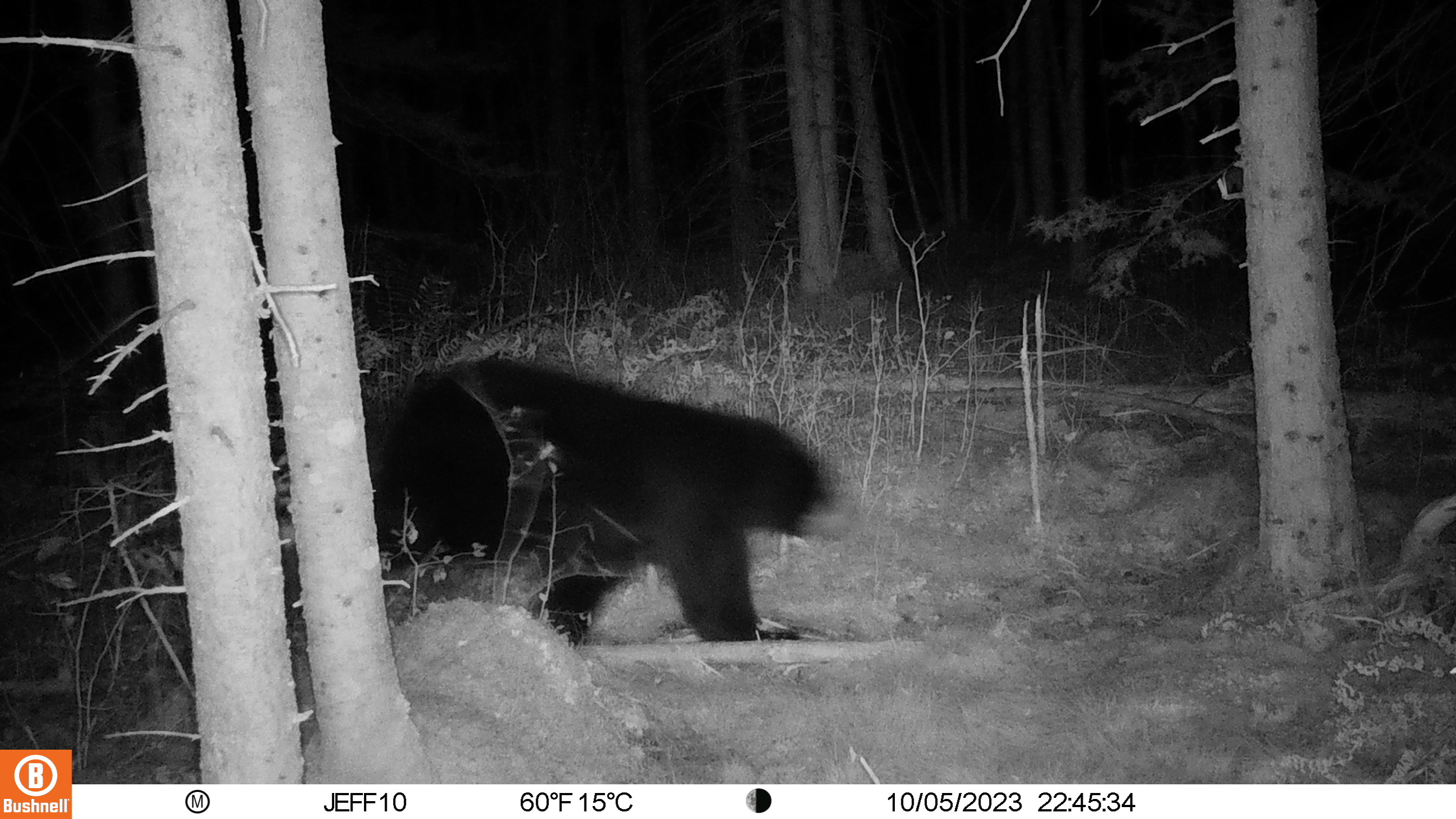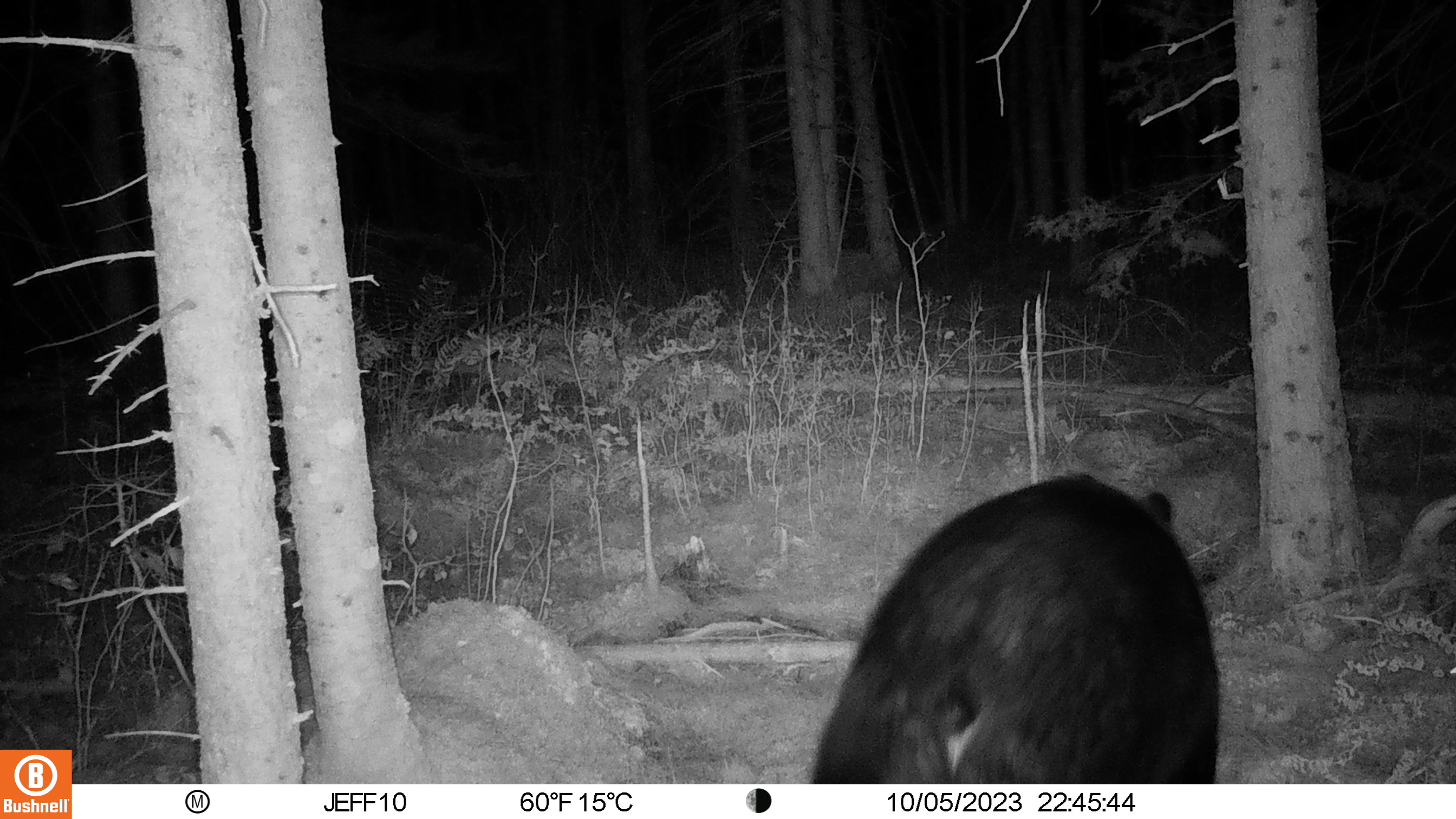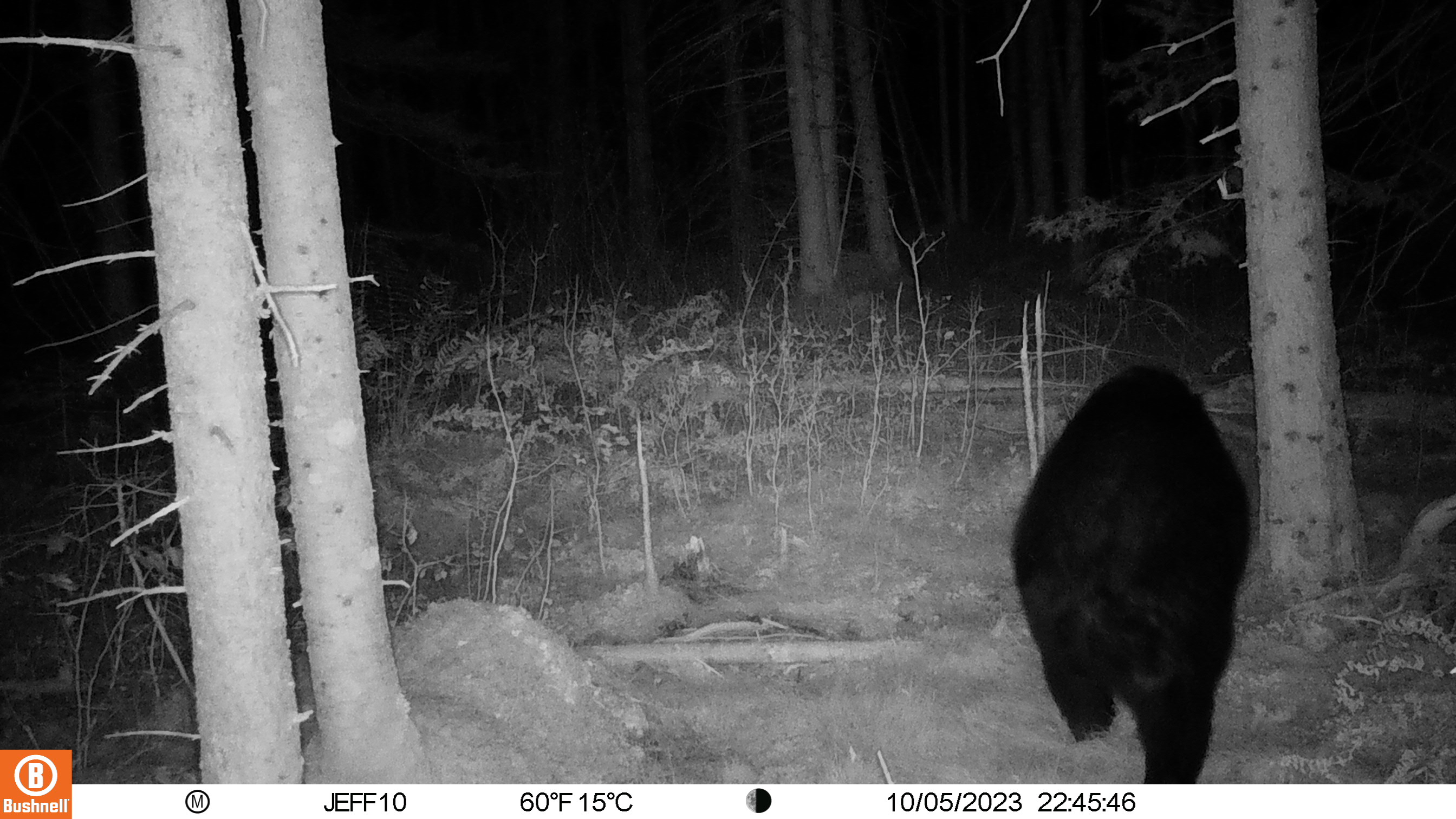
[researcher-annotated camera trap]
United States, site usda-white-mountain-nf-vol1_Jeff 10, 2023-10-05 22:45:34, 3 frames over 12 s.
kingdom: Animalia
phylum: Chordata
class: Mammalia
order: Carnivora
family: Ursidae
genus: Ursus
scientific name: Ursus americanus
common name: black bear